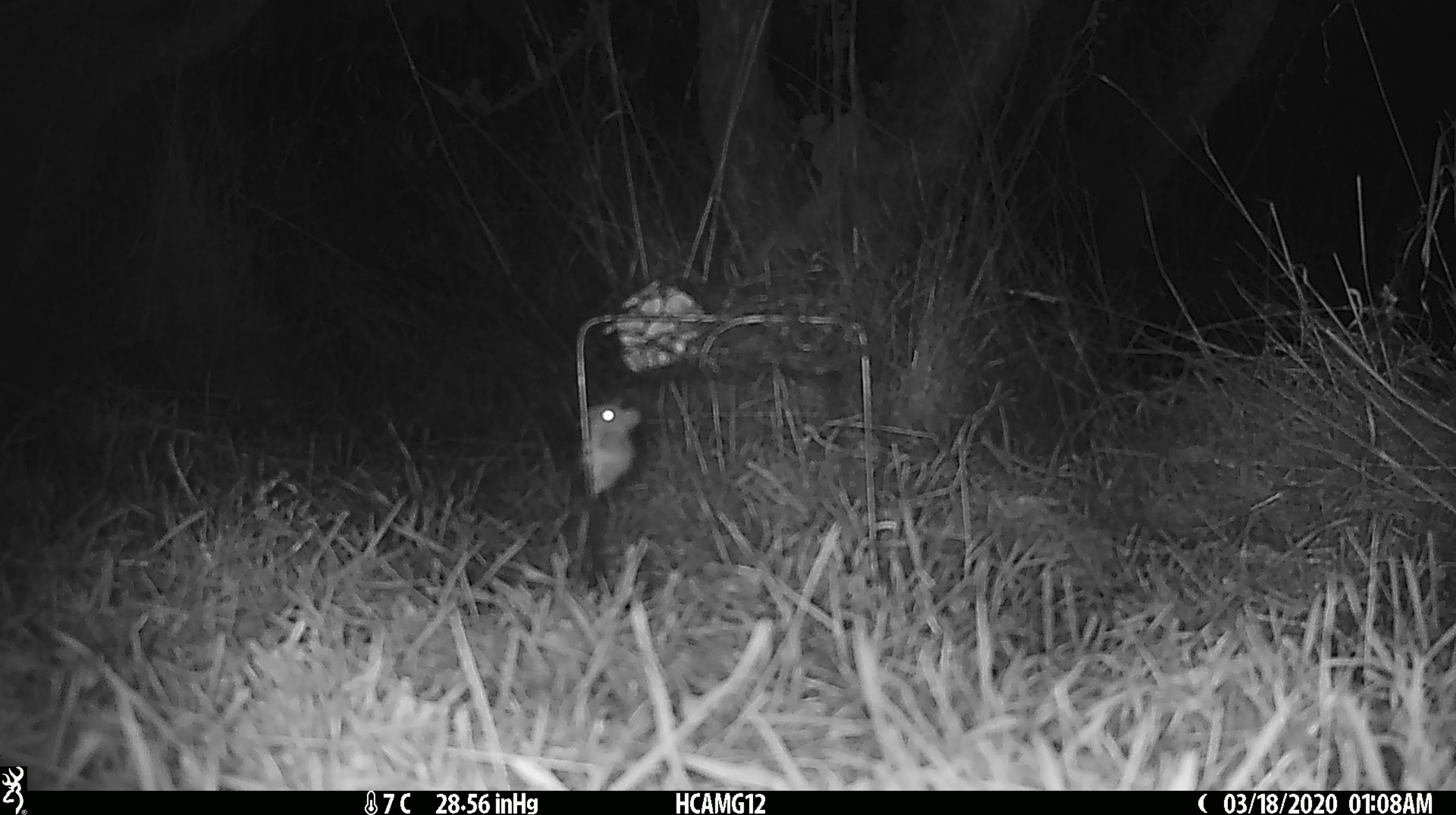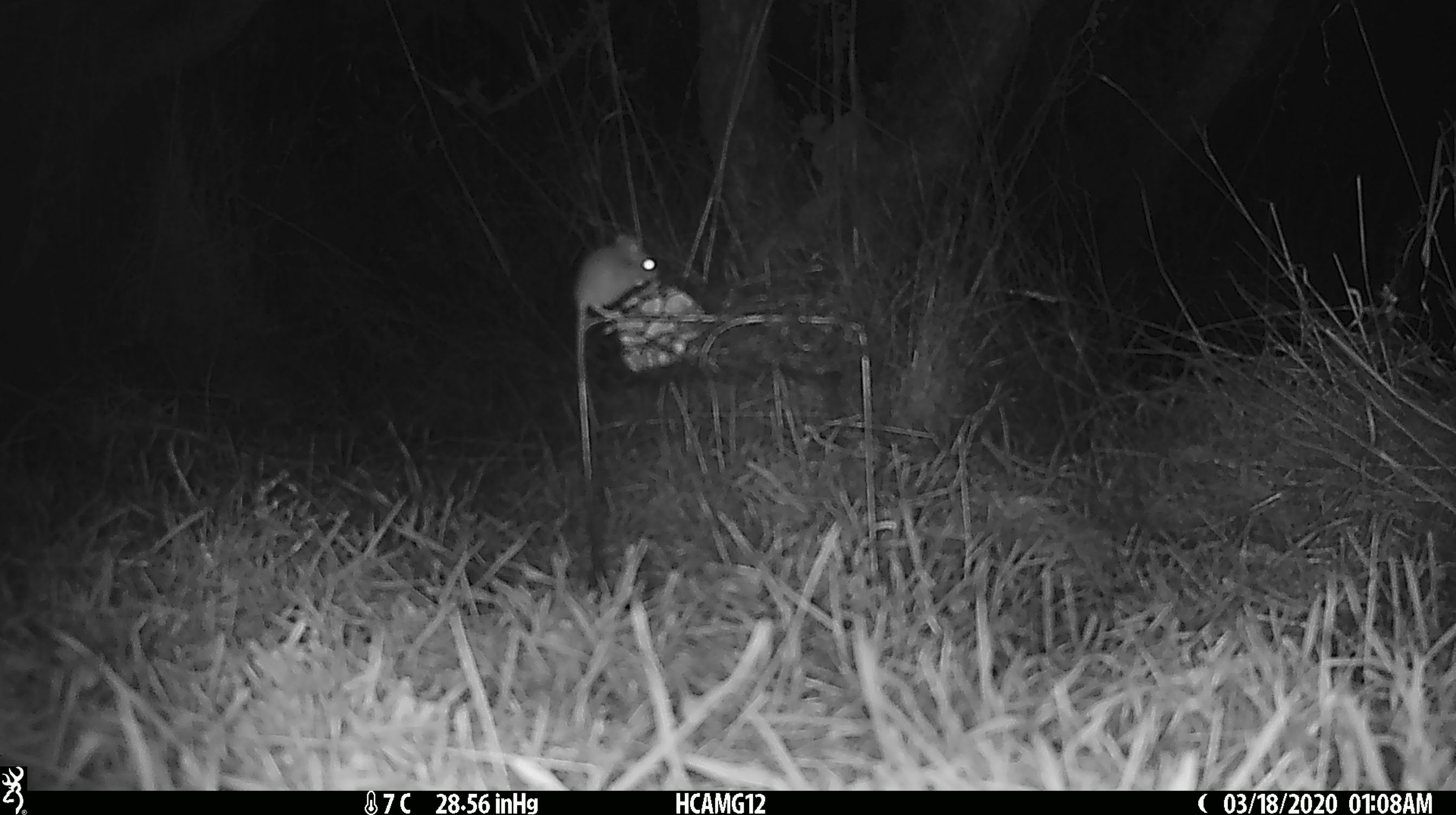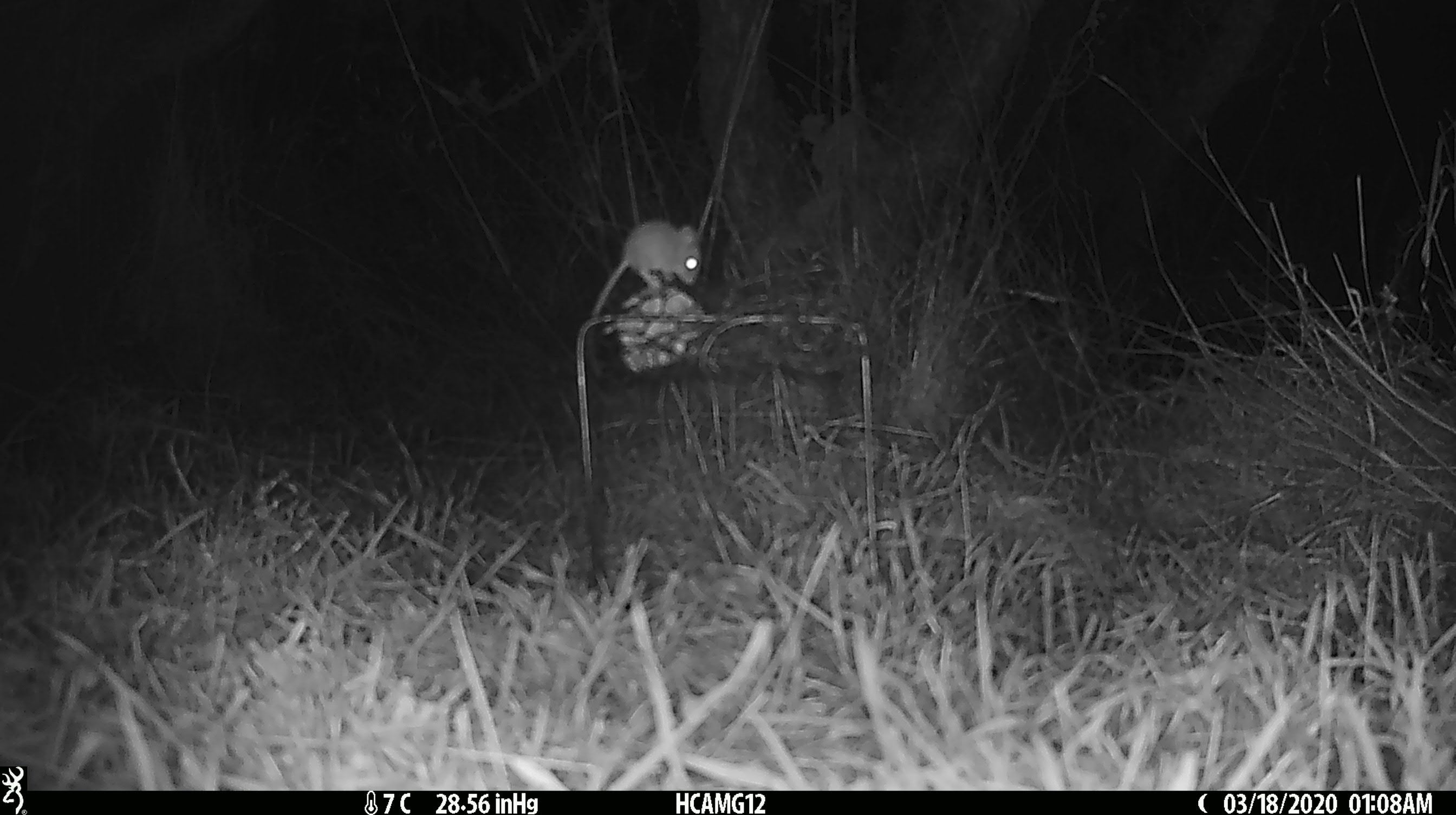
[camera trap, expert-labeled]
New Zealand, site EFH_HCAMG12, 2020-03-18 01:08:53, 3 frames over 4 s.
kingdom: Animalia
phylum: Chordata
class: Mammalia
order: Rodentia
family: Muridae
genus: Mus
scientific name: Mus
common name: mouse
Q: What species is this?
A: Mouse (Mus).